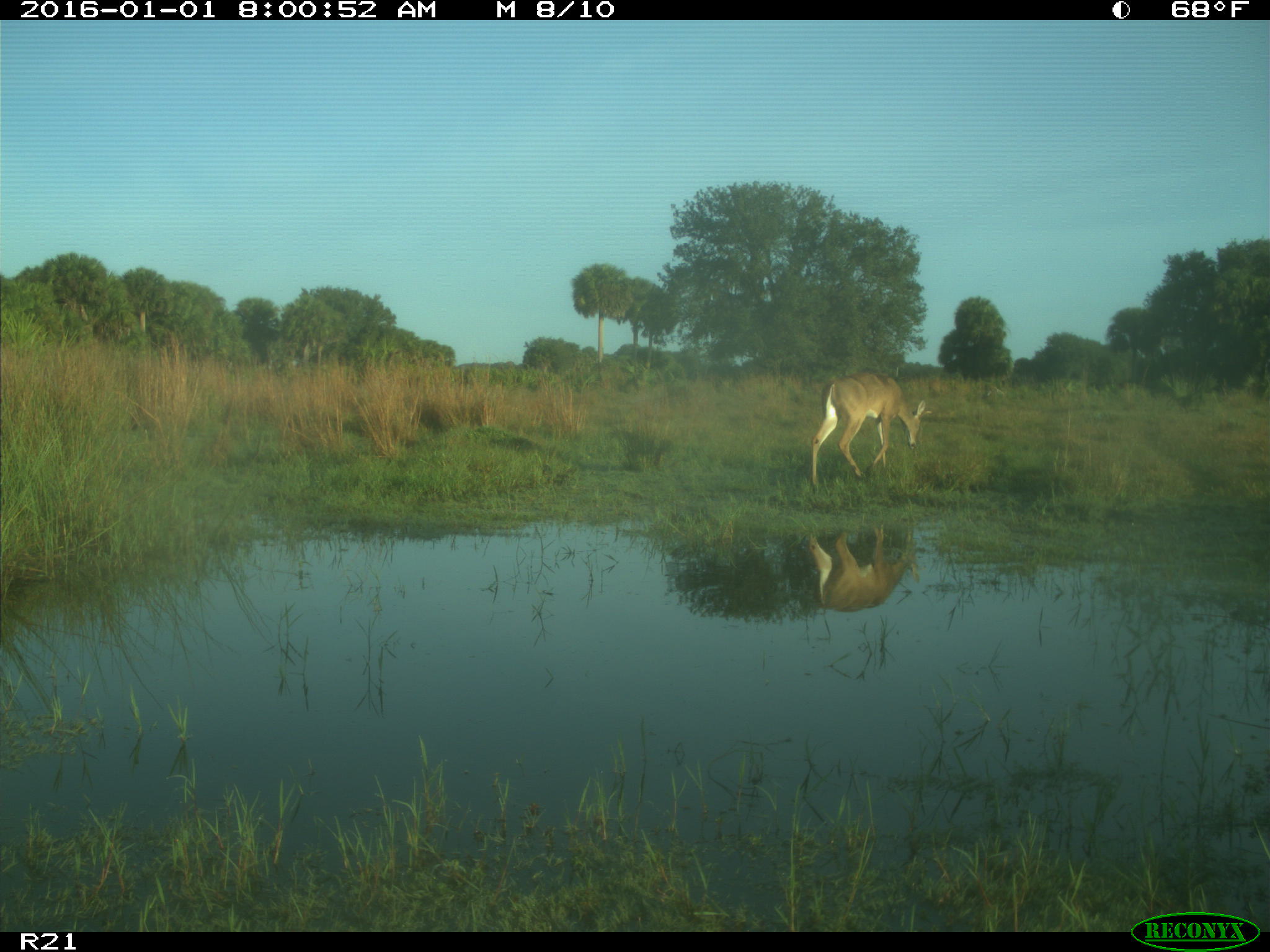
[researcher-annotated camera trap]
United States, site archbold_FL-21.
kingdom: Animalia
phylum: Chordata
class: Mammalia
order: Artiodactyla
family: Cervidae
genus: Odocoileus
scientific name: Odocoileus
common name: deer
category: unidentified deer